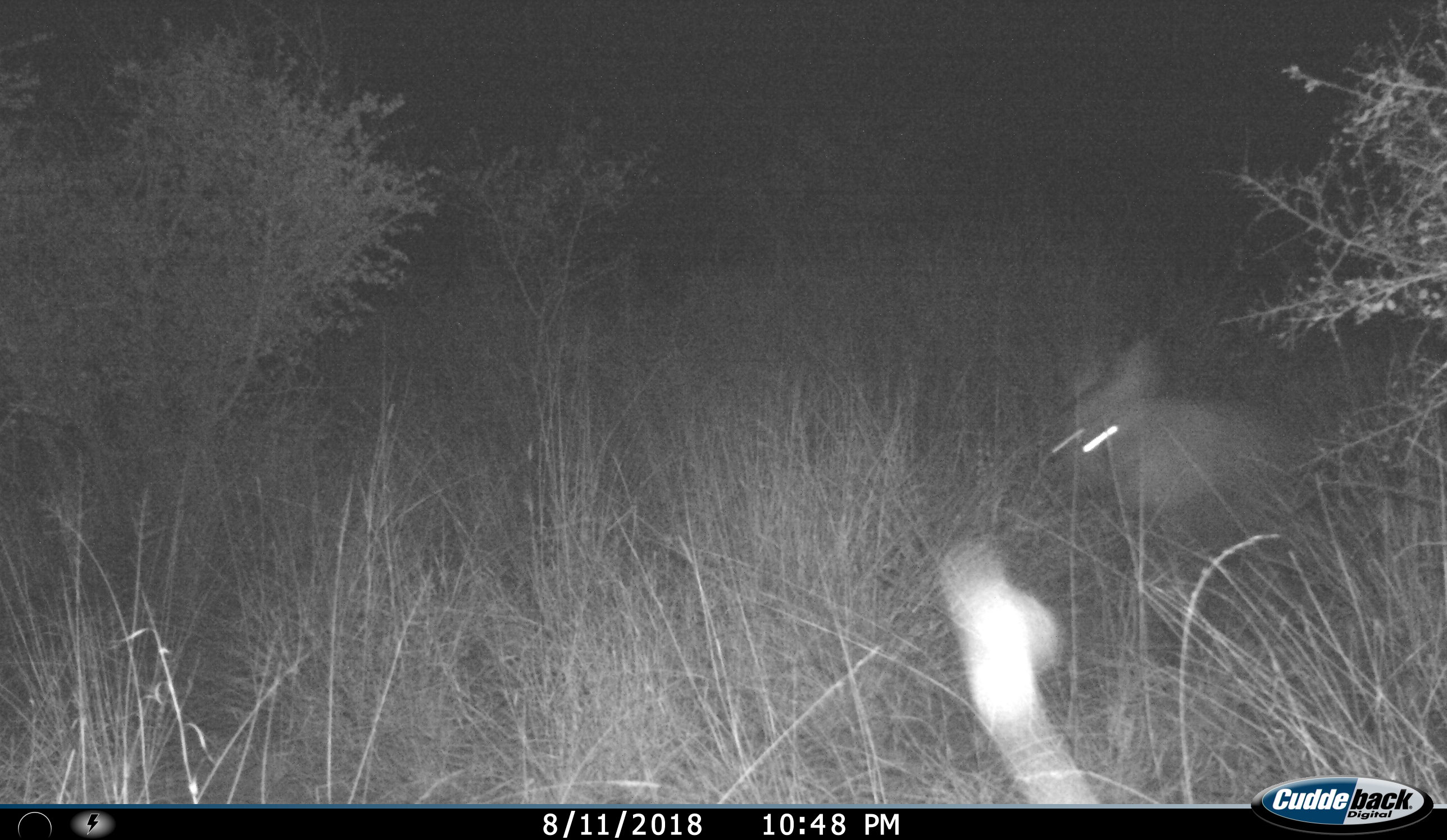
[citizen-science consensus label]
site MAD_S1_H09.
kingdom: Animalia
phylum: Chordata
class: Mammalia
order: Carnivora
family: Canidae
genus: Lupulella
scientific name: Lupulella mesomelas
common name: black-backed jackal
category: jackalblackbacked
Jackalblackbacked (black-backed jackal) (Lupulella mesomelas), count 1. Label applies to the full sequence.